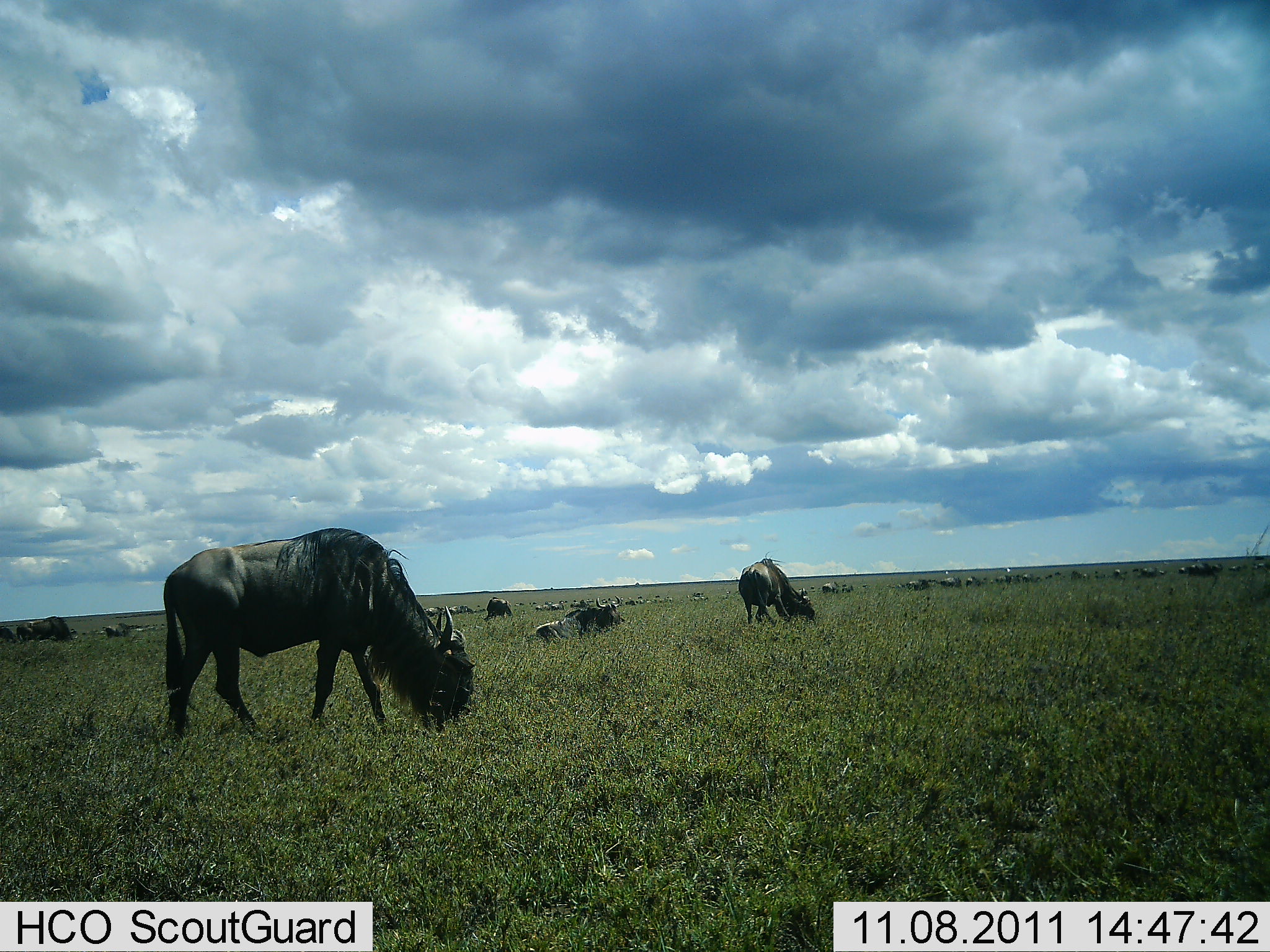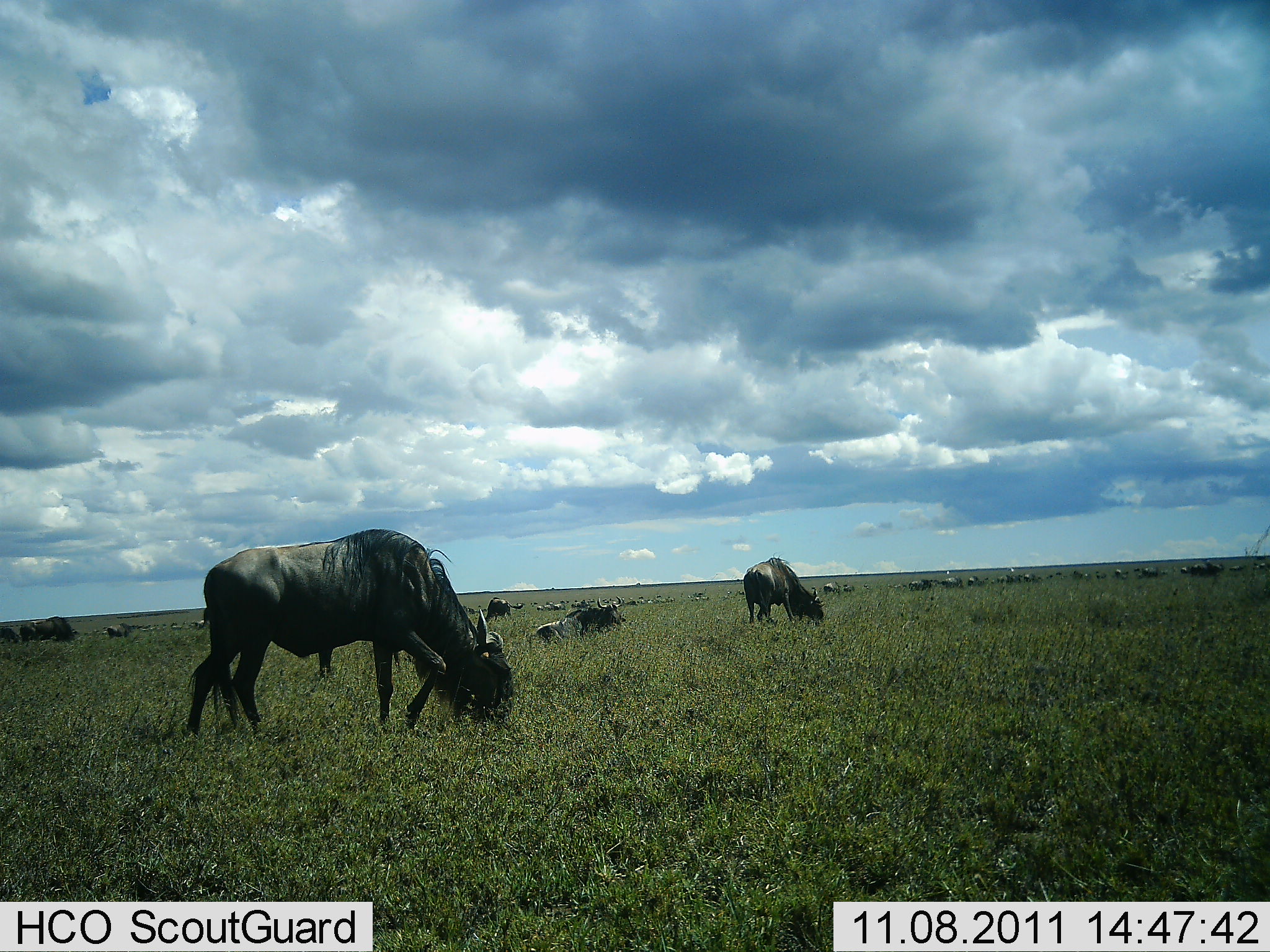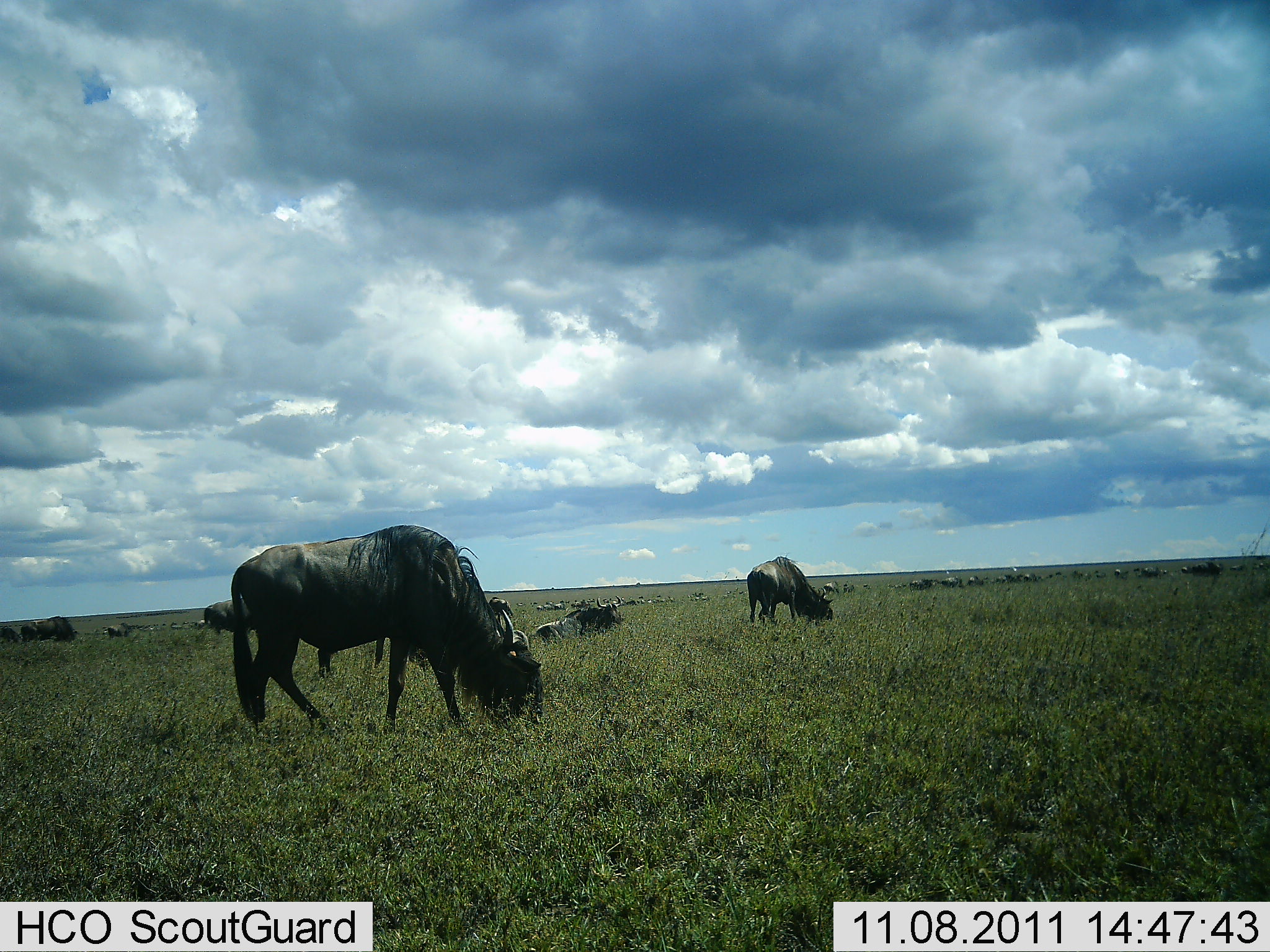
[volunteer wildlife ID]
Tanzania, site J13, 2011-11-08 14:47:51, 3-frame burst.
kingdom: Animalia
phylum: Chordata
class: Mammalia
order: Artiodactyla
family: Bovidae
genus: Connochaetes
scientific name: Connochaetes taurinus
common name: blue wildebeest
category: wildebeest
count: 11-50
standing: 35%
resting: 41%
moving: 29%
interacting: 0%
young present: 6%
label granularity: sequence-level